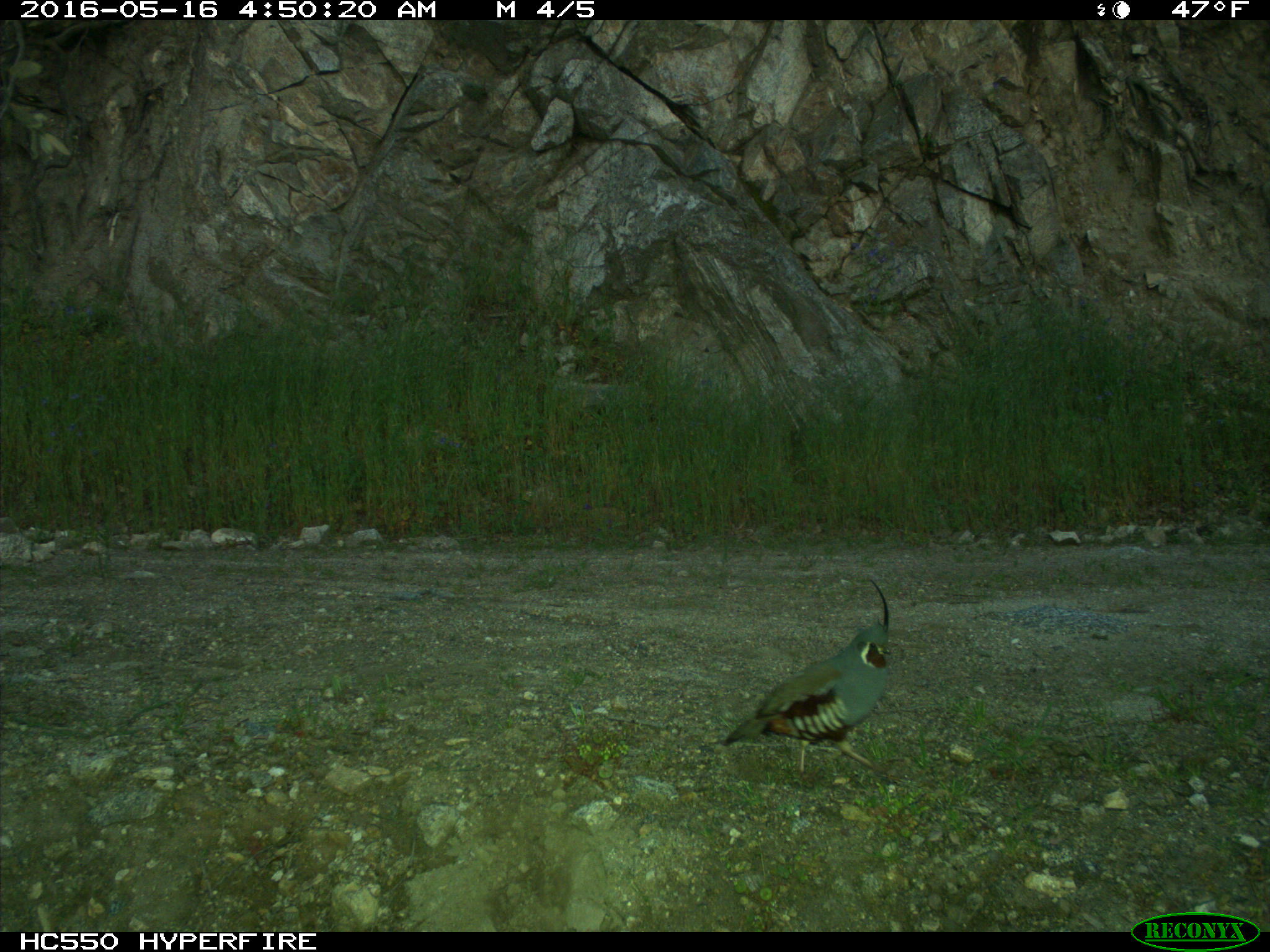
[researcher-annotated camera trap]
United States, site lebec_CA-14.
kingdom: Animalia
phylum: Chordata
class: Aves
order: Galliformes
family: Odontophoridae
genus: Callipepla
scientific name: Callipepla californica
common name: california quail